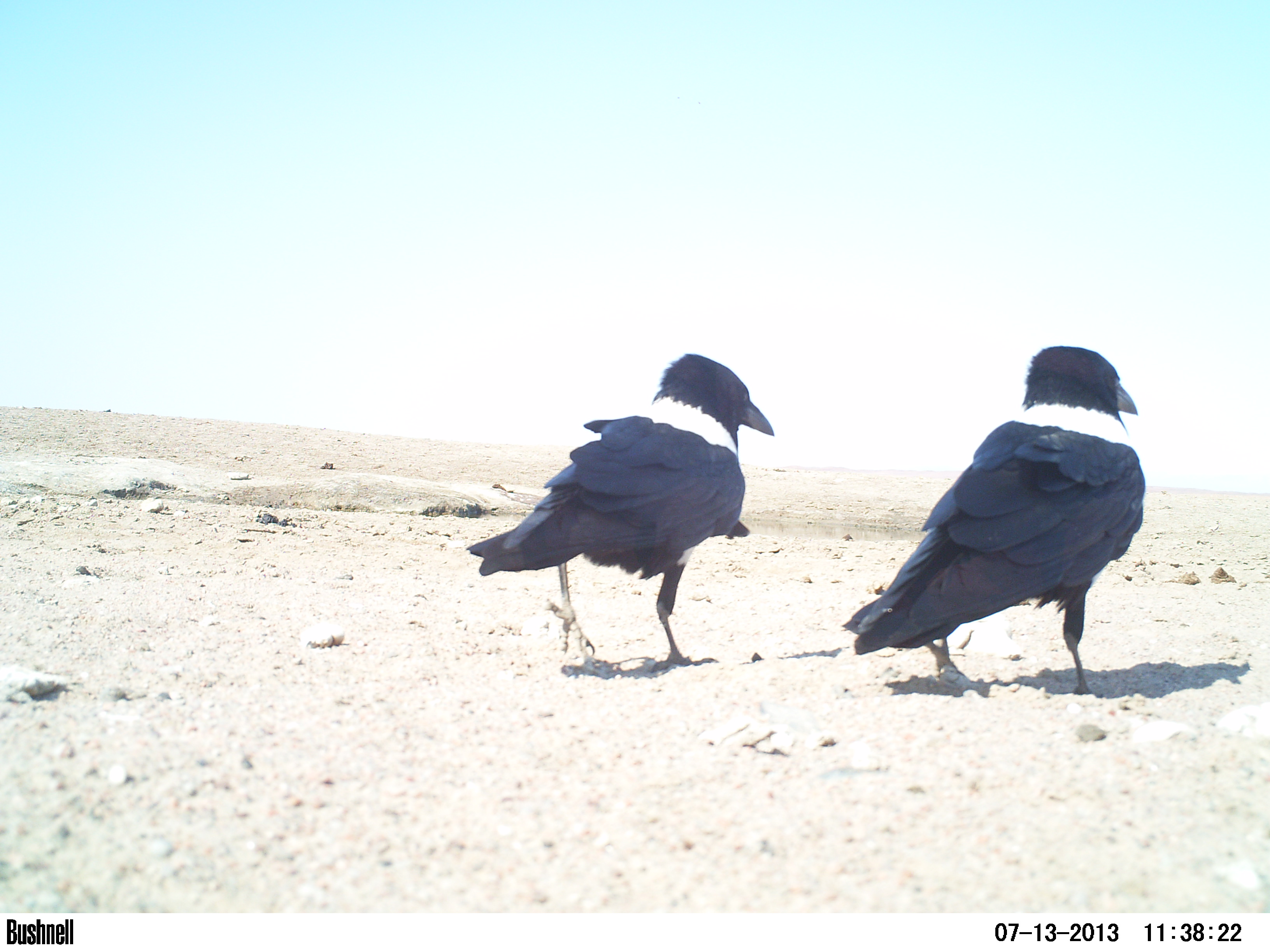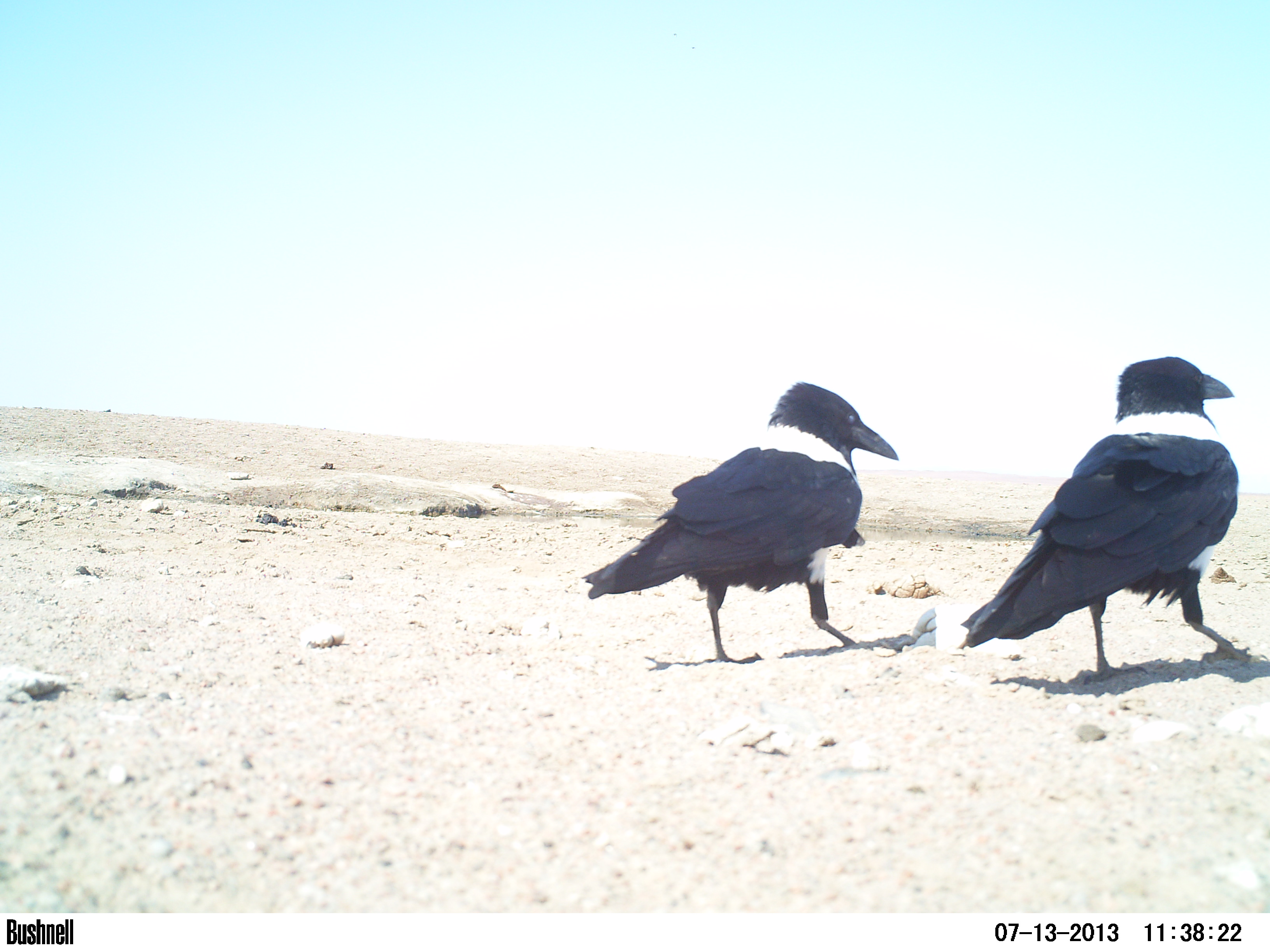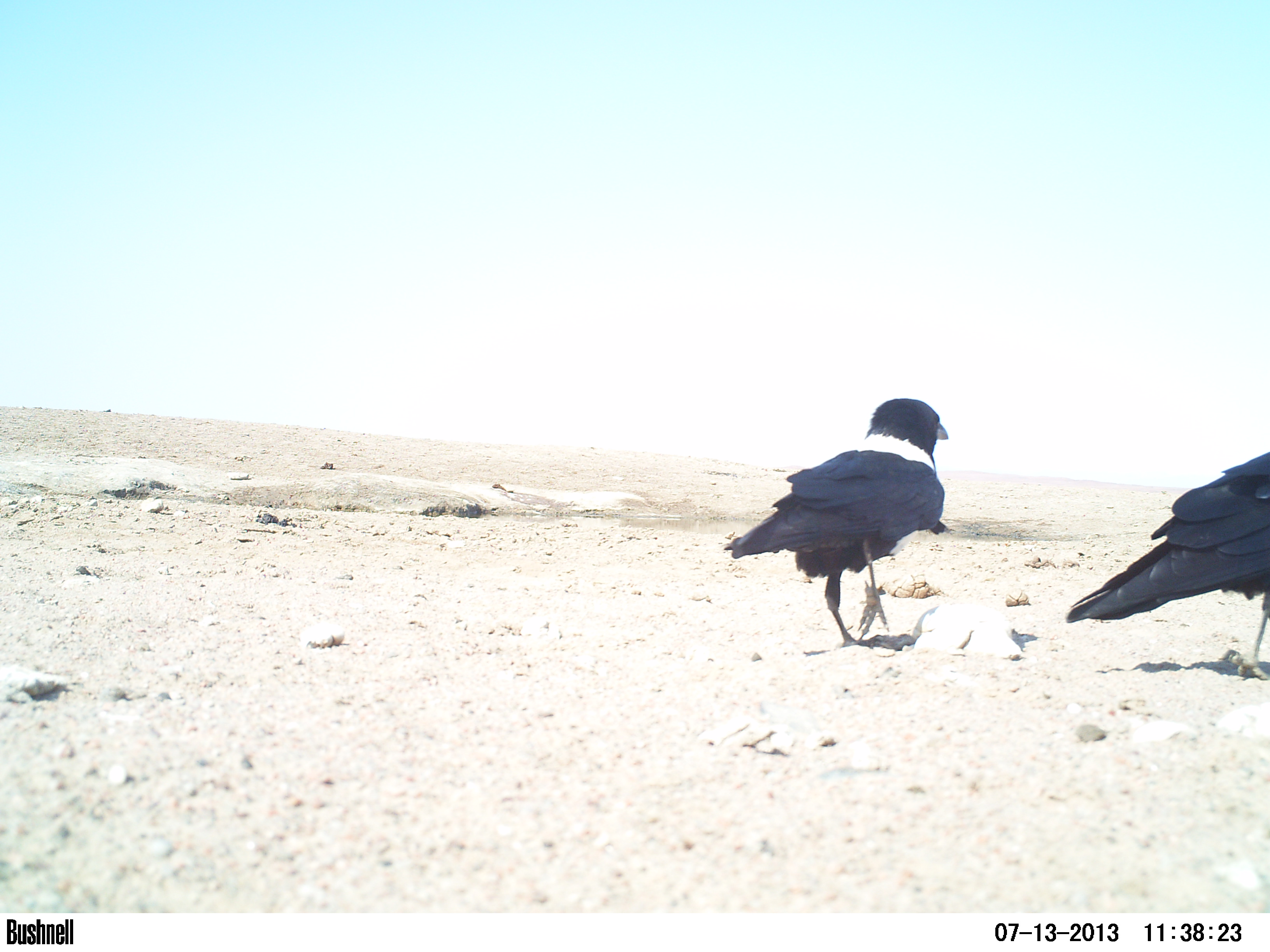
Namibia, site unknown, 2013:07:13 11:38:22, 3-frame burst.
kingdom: Animalia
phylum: Chordata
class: Aves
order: Passeriformes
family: Corvidae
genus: Corvus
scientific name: Corvus albus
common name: pied crow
Corvus albus (pied crow).